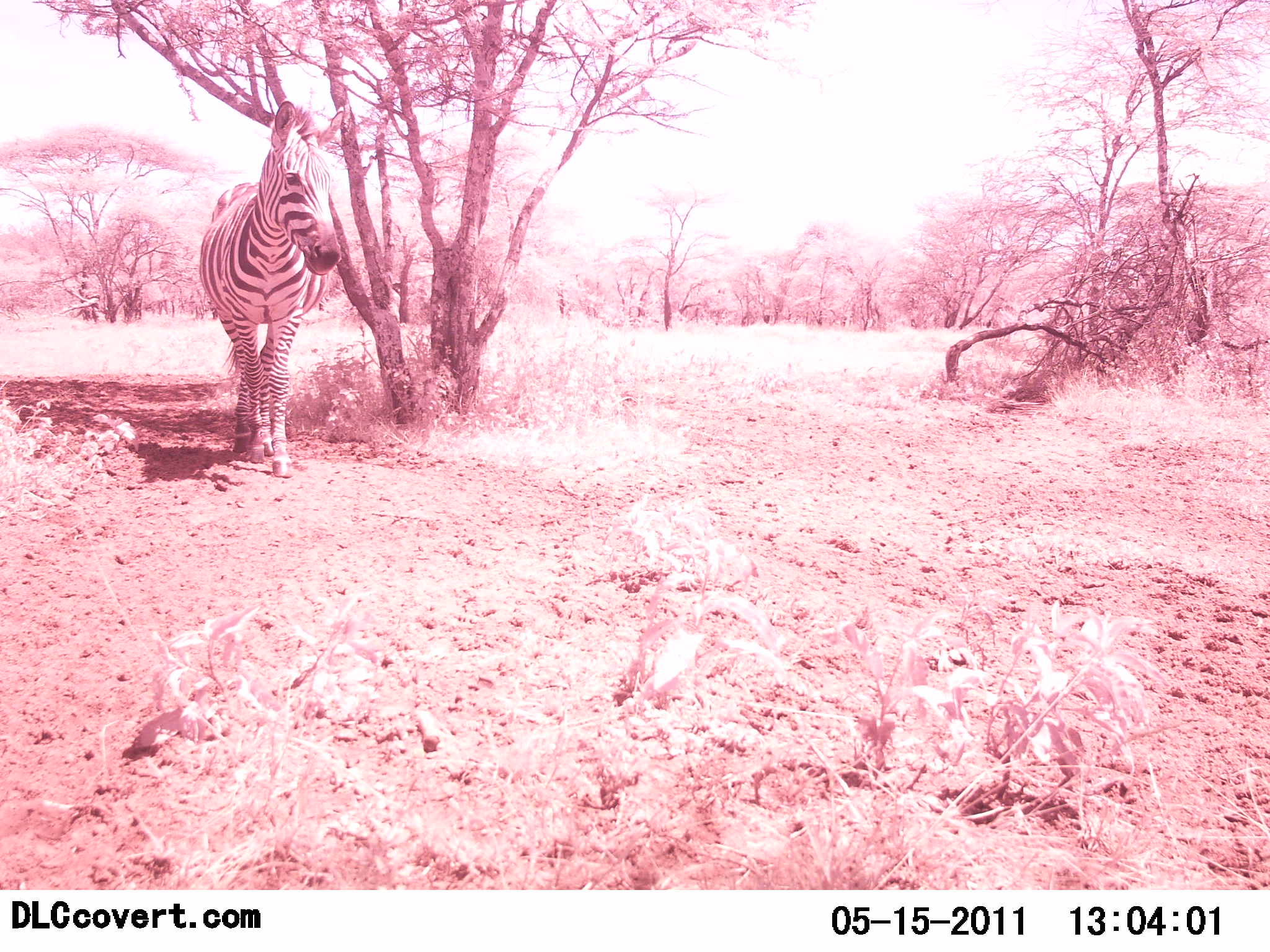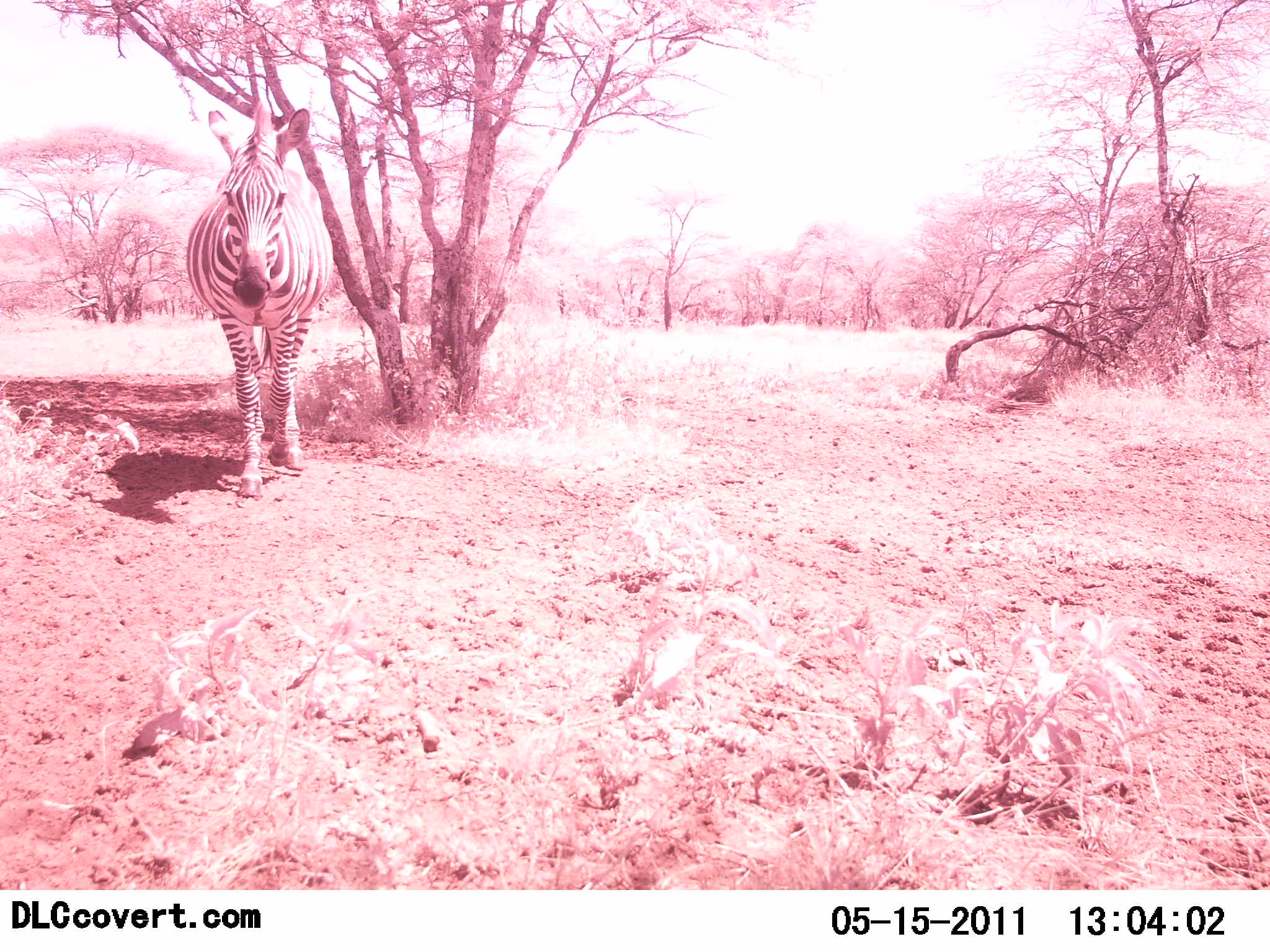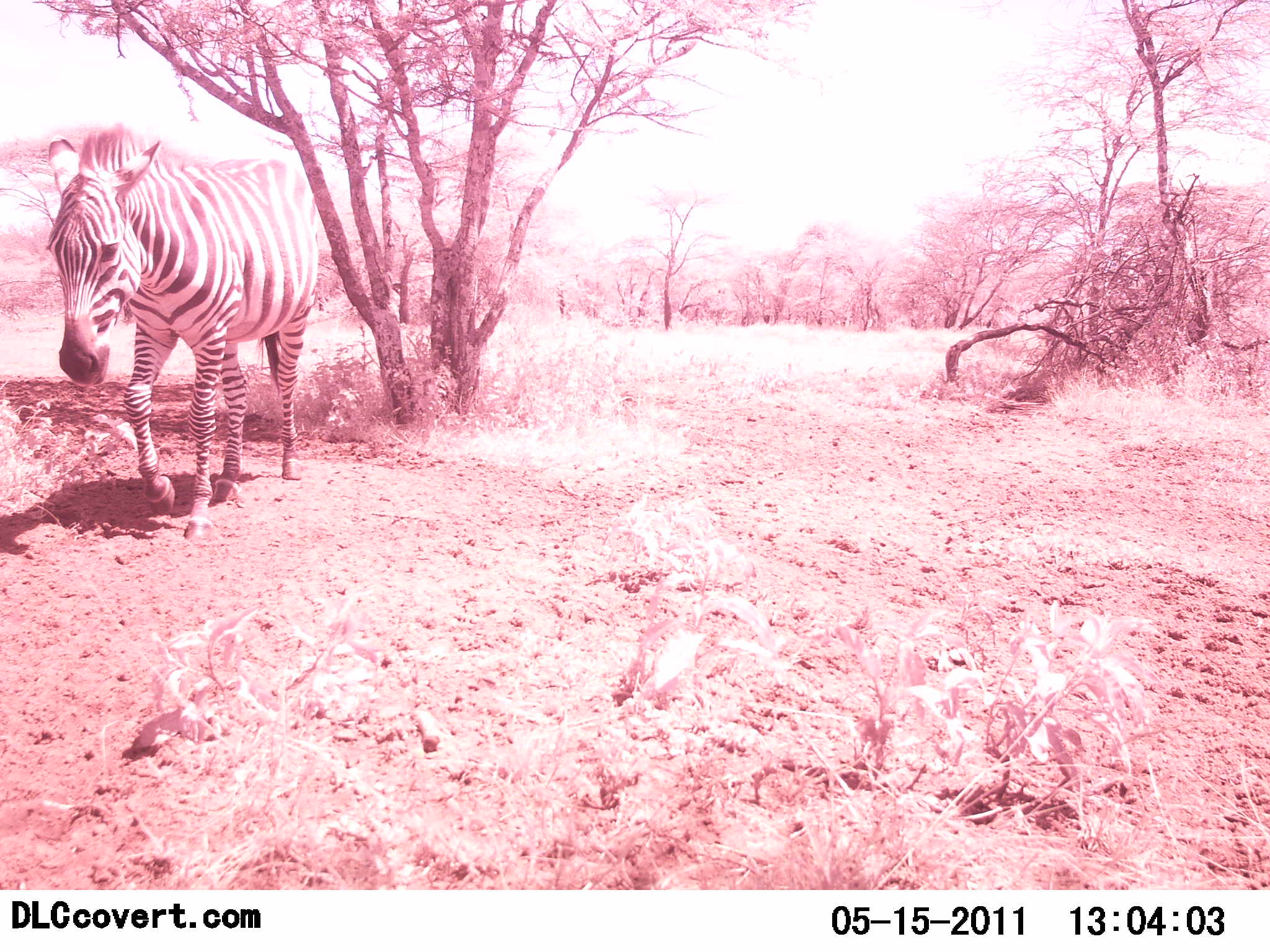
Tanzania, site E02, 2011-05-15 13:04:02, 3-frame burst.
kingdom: Animalia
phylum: Chordata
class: Mammalia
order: Perissodactyla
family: Equidae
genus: Equus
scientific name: Equus quagga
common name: plains zebra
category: zebra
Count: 1.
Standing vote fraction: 17%.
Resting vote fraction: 0%.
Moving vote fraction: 83%.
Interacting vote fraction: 0%.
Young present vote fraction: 0%.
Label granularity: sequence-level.